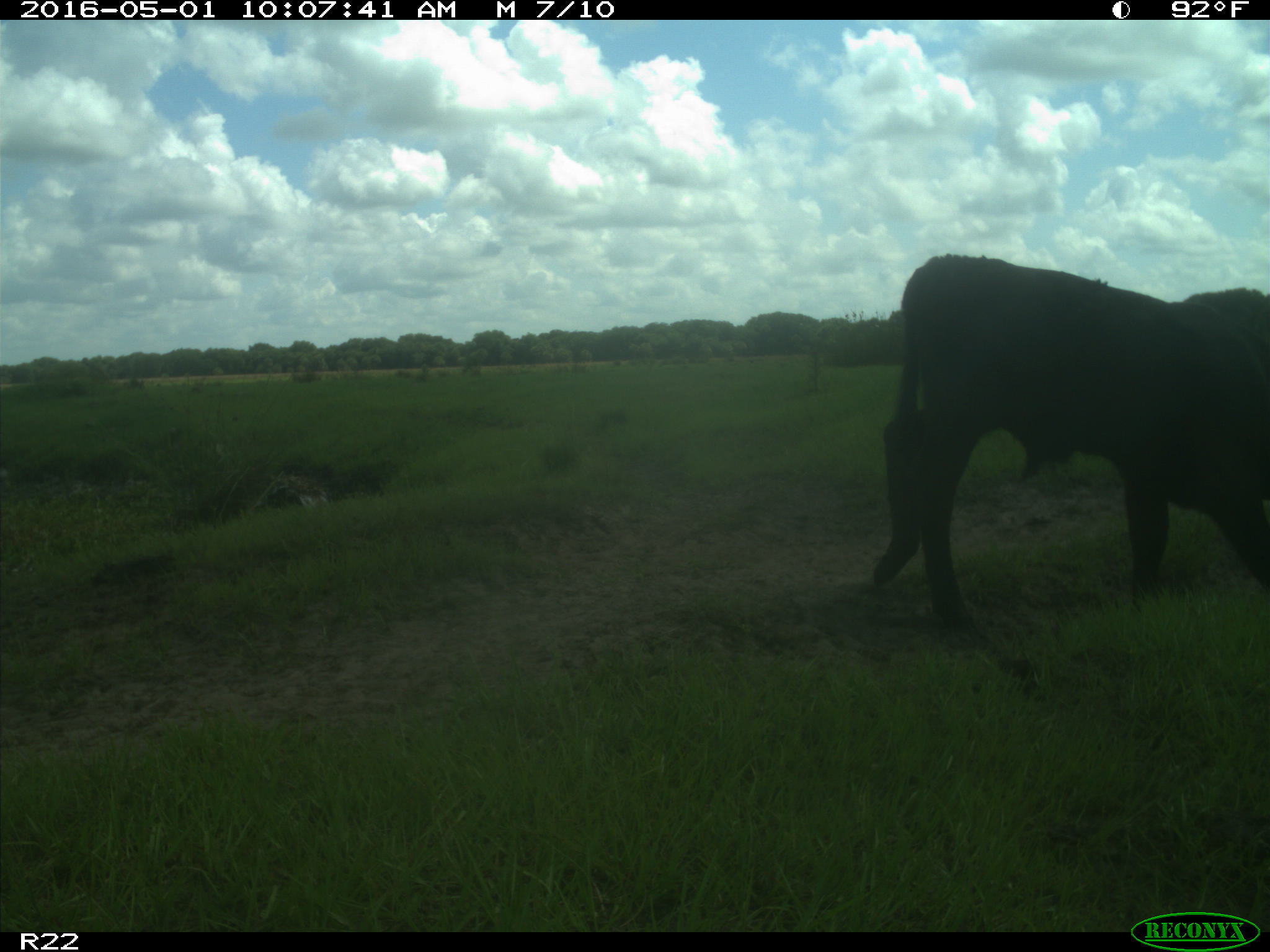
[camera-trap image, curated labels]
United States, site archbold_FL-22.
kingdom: Animalia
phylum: Chordata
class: Mammalia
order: Artiodactyla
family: Bovidae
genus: Bos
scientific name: Bos taurus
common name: domestic cow